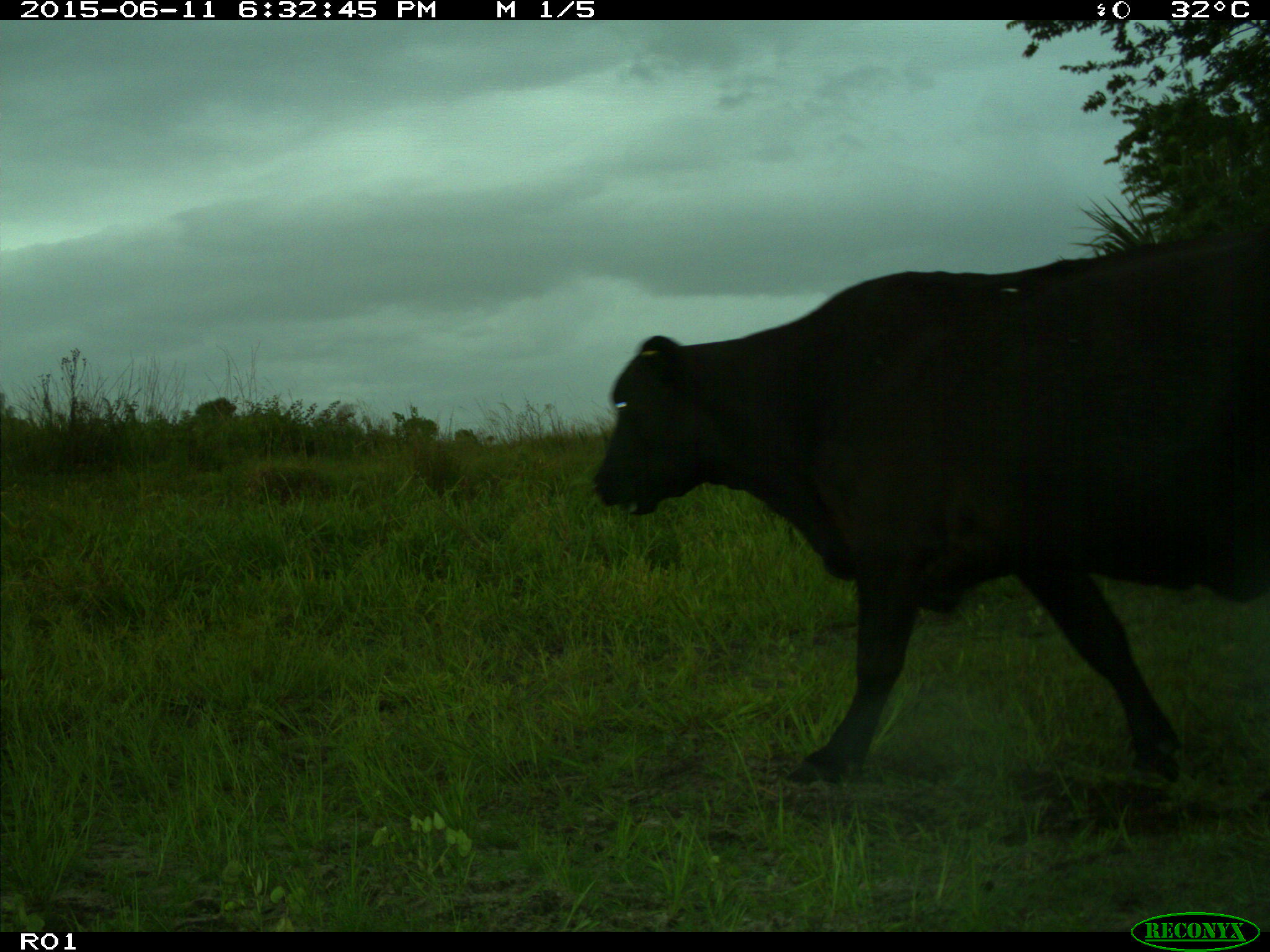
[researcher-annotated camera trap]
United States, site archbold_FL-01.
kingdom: Animalia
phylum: Chordata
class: Mammalia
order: Artiodactyla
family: Bovidae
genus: Bos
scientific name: Bos taurus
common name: domestic cow